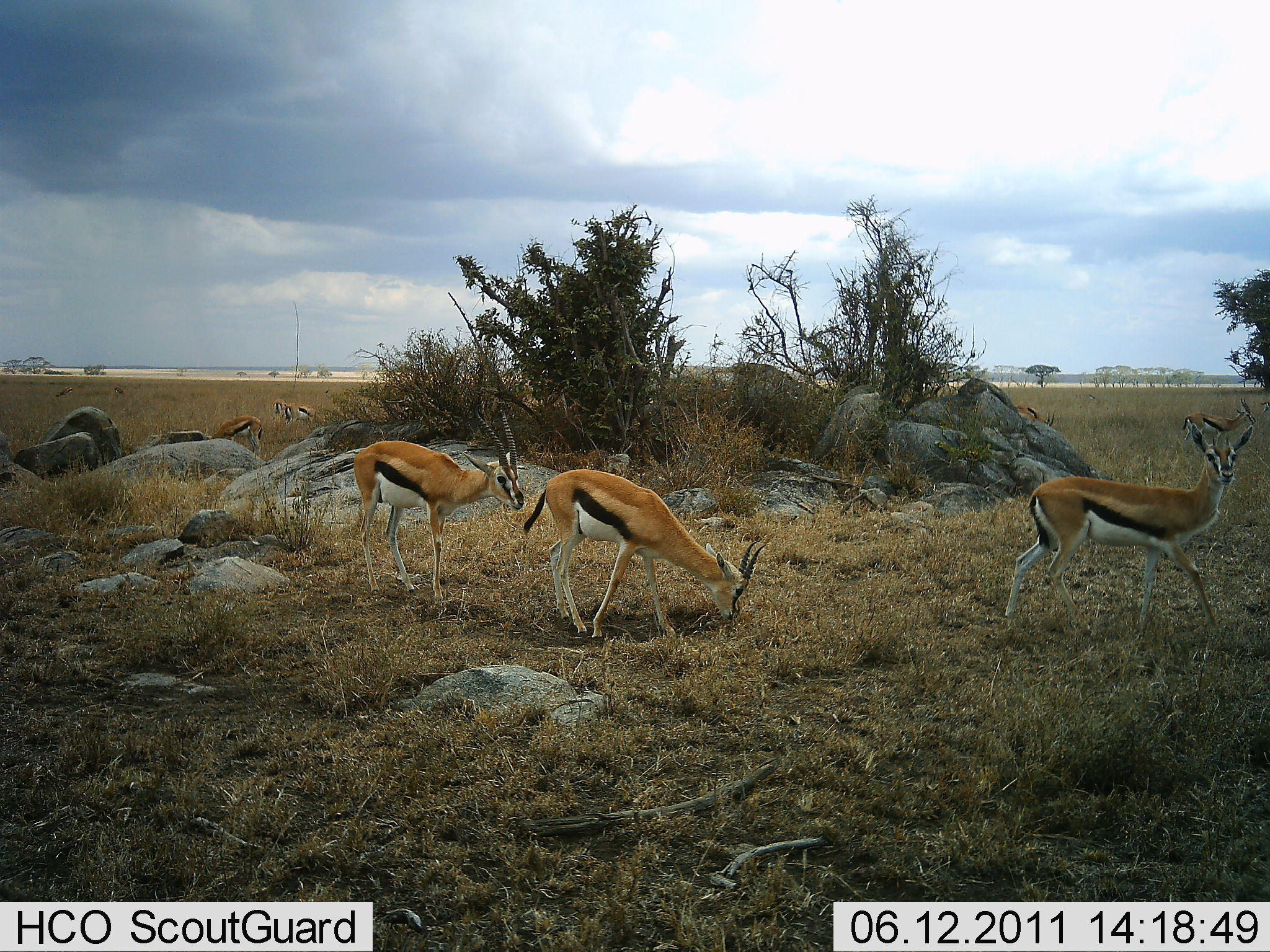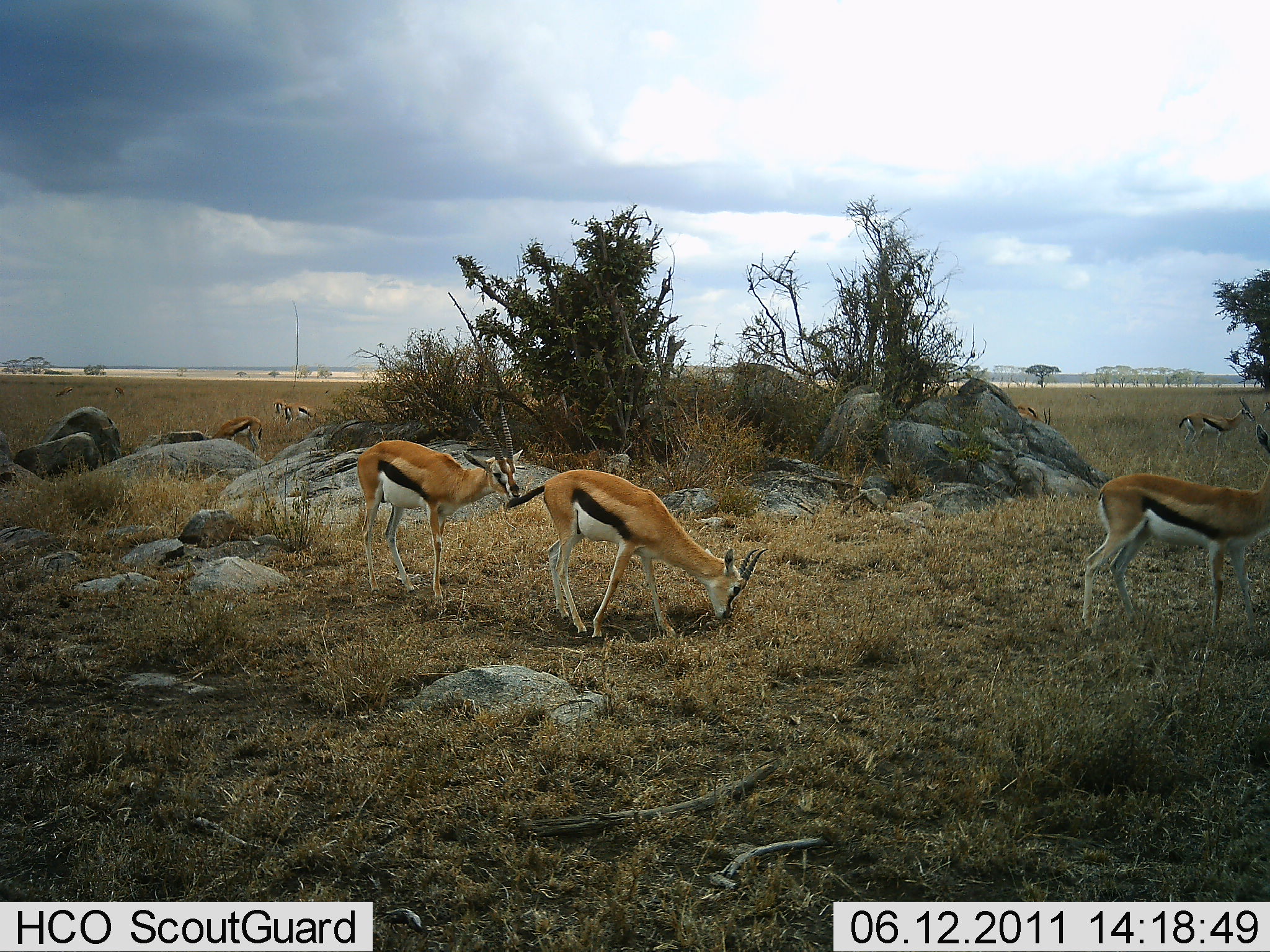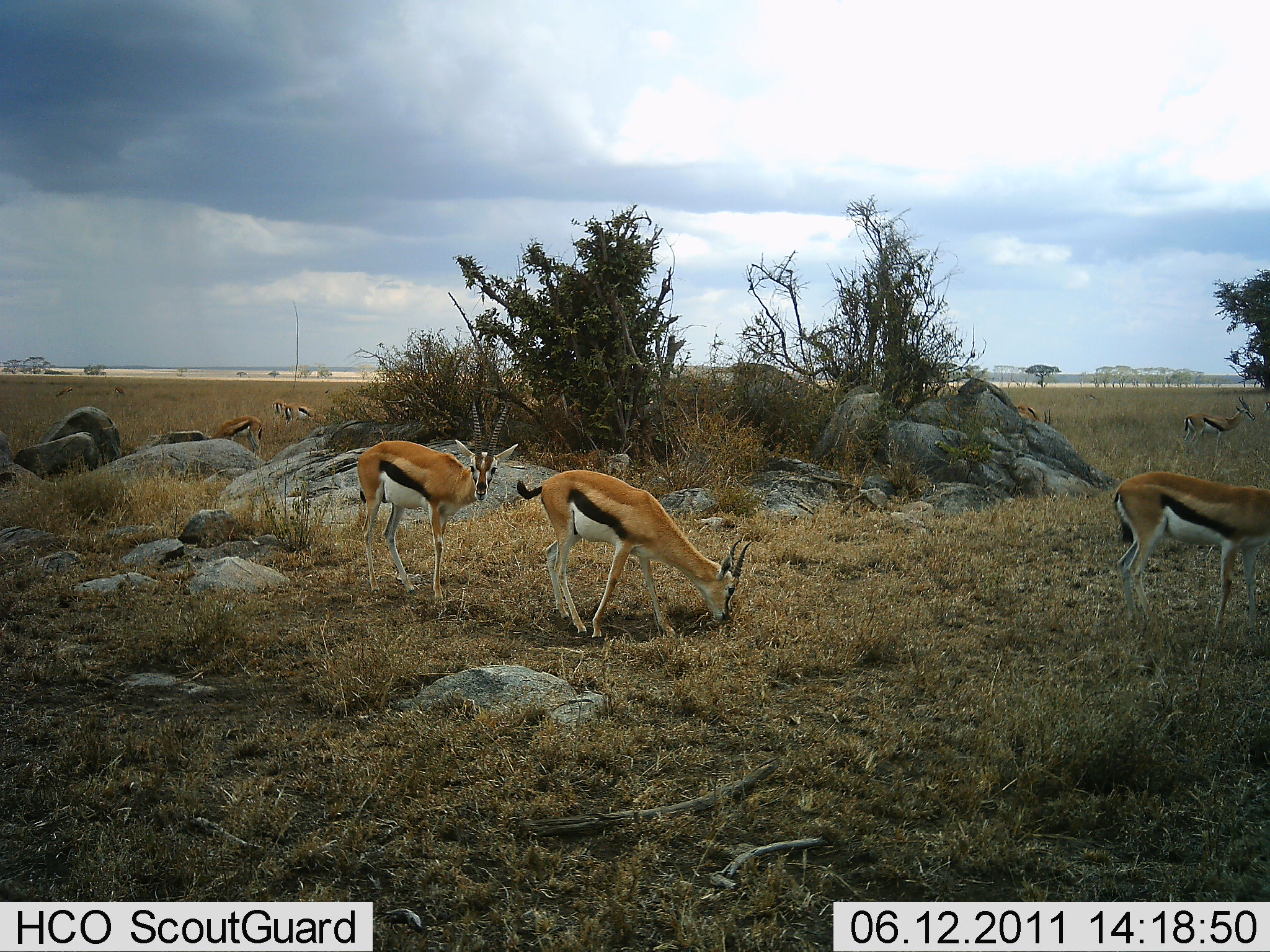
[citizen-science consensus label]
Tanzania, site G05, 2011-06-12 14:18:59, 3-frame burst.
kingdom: Animalia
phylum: Chordata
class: Mammalia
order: Artiodactyla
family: Bovidae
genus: Eudorcas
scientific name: Eudorcas thomsonii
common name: thomson's gazelle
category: gazellethomsons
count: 7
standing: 64%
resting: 9%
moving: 27%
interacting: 9%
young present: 0%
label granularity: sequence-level